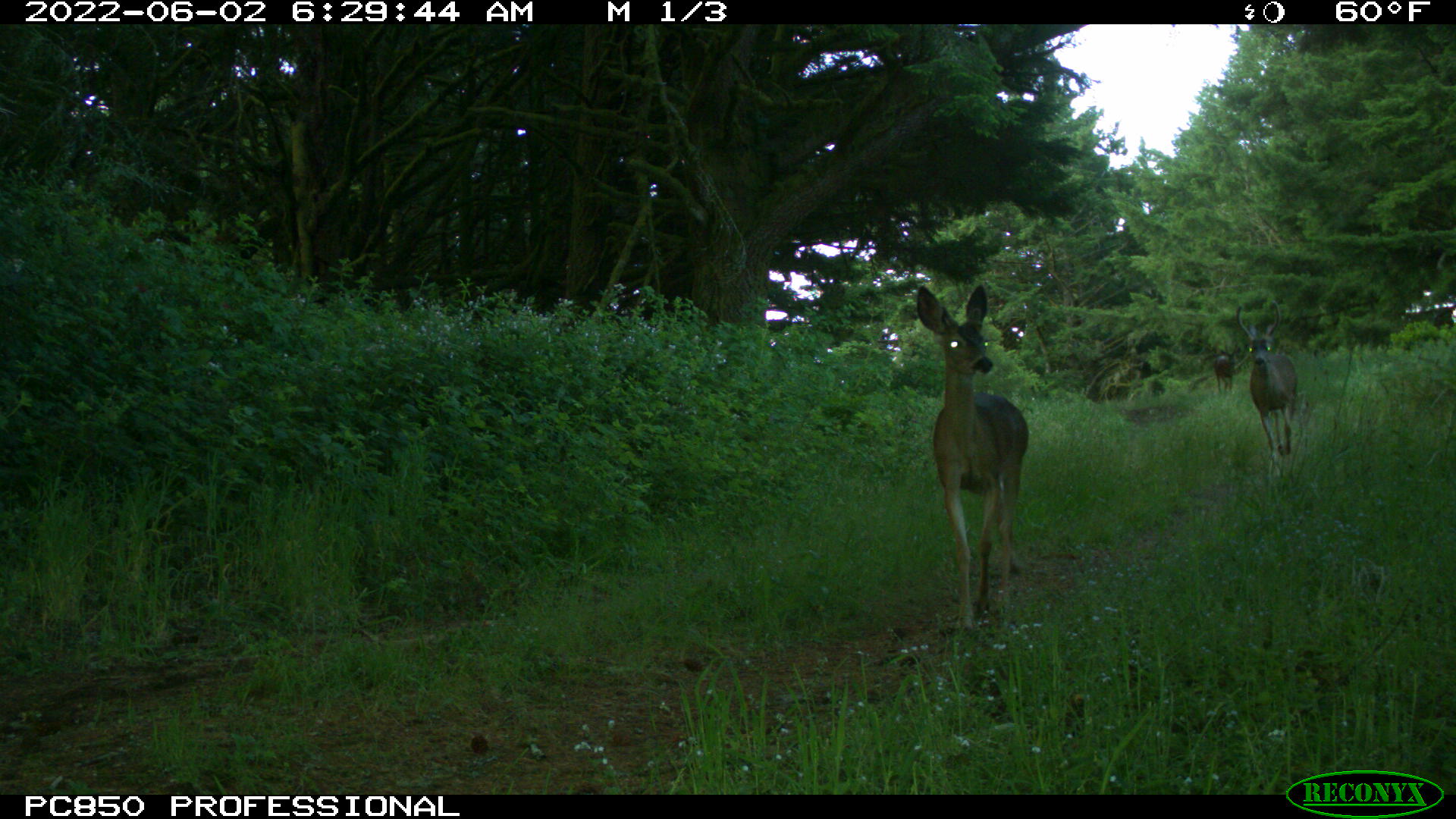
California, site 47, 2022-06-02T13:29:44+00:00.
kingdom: Animalia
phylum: Chordata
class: Mammalia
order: Artiodactyla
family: Cervidae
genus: Odocoileus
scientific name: Odocoileus hemionus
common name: mule deer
Mule deer (Odocoileus hemionus).